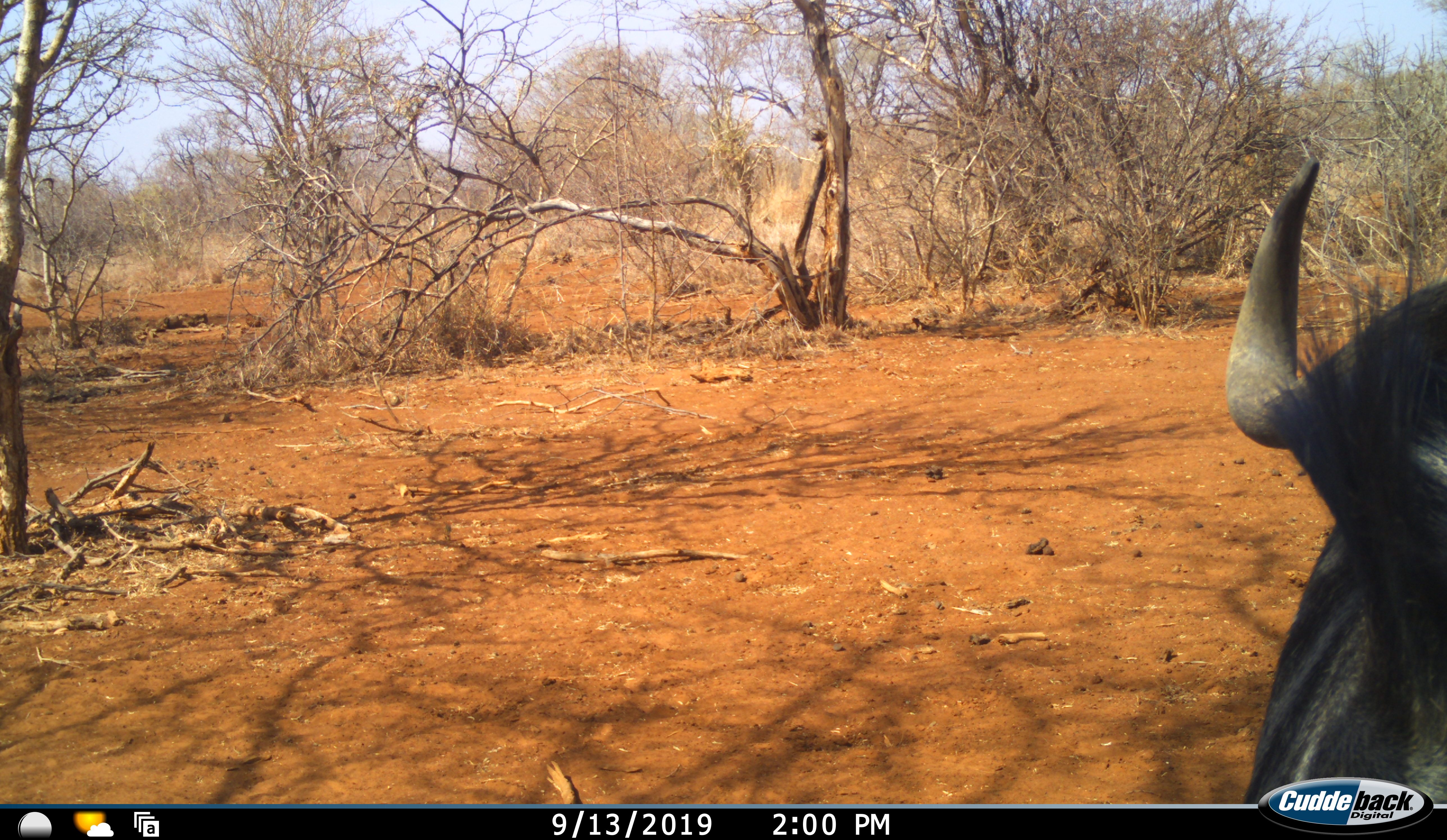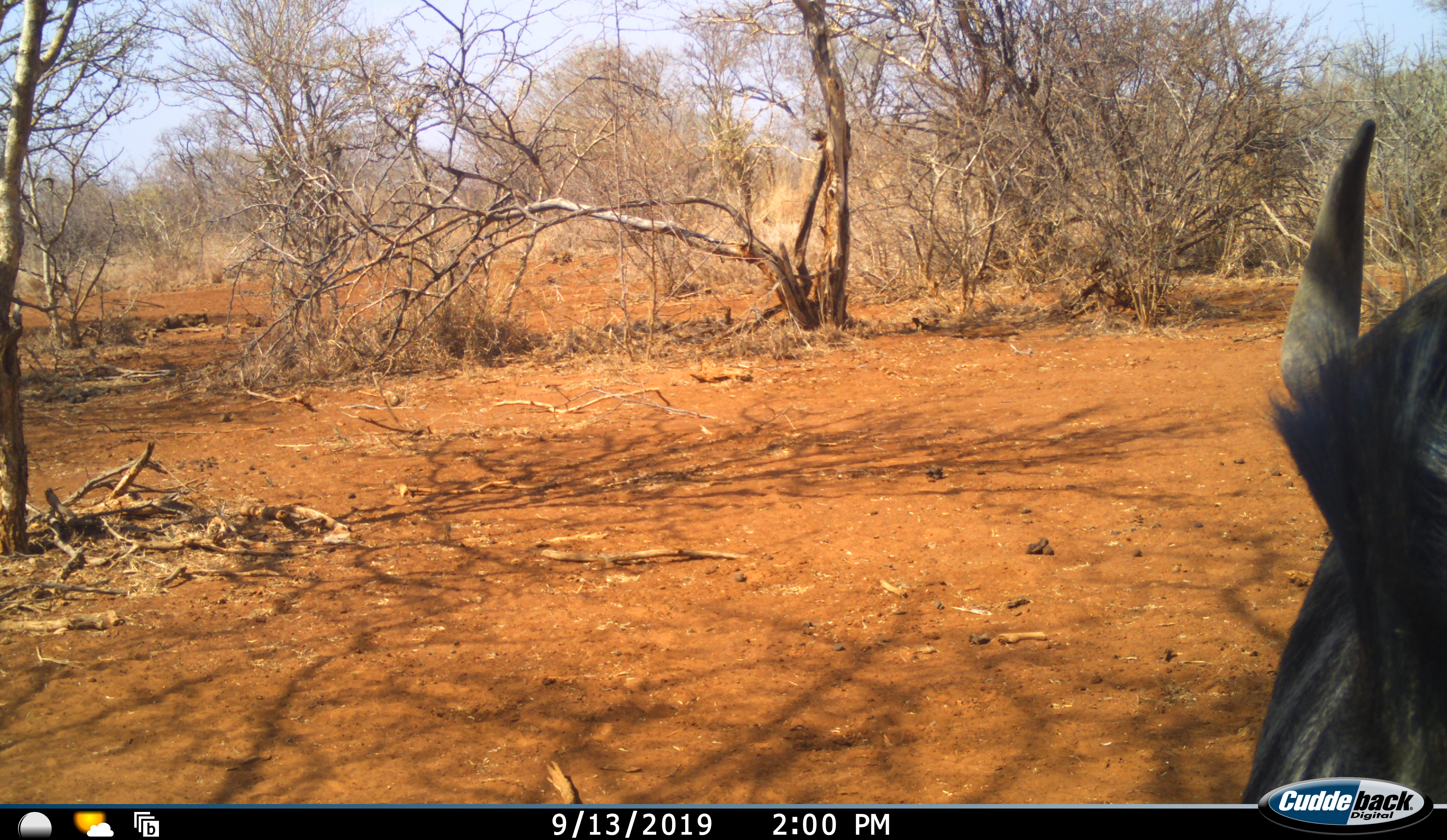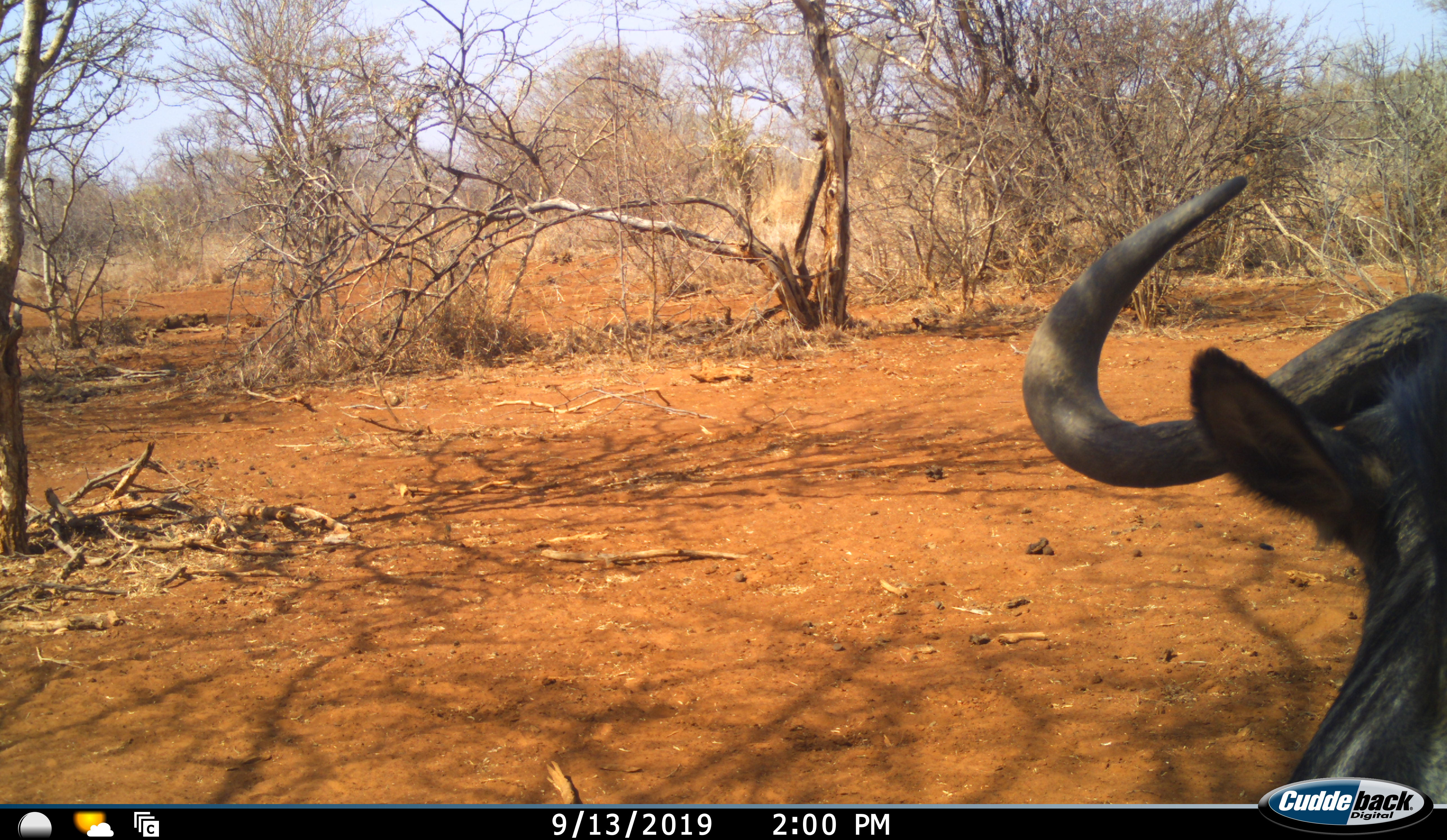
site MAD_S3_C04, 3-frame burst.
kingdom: Animalia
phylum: Chordata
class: Mammalia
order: Artiodactyla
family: Bovidae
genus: Syncerus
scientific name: Syncerus caffer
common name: african buffalo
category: buffalo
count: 1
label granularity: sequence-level